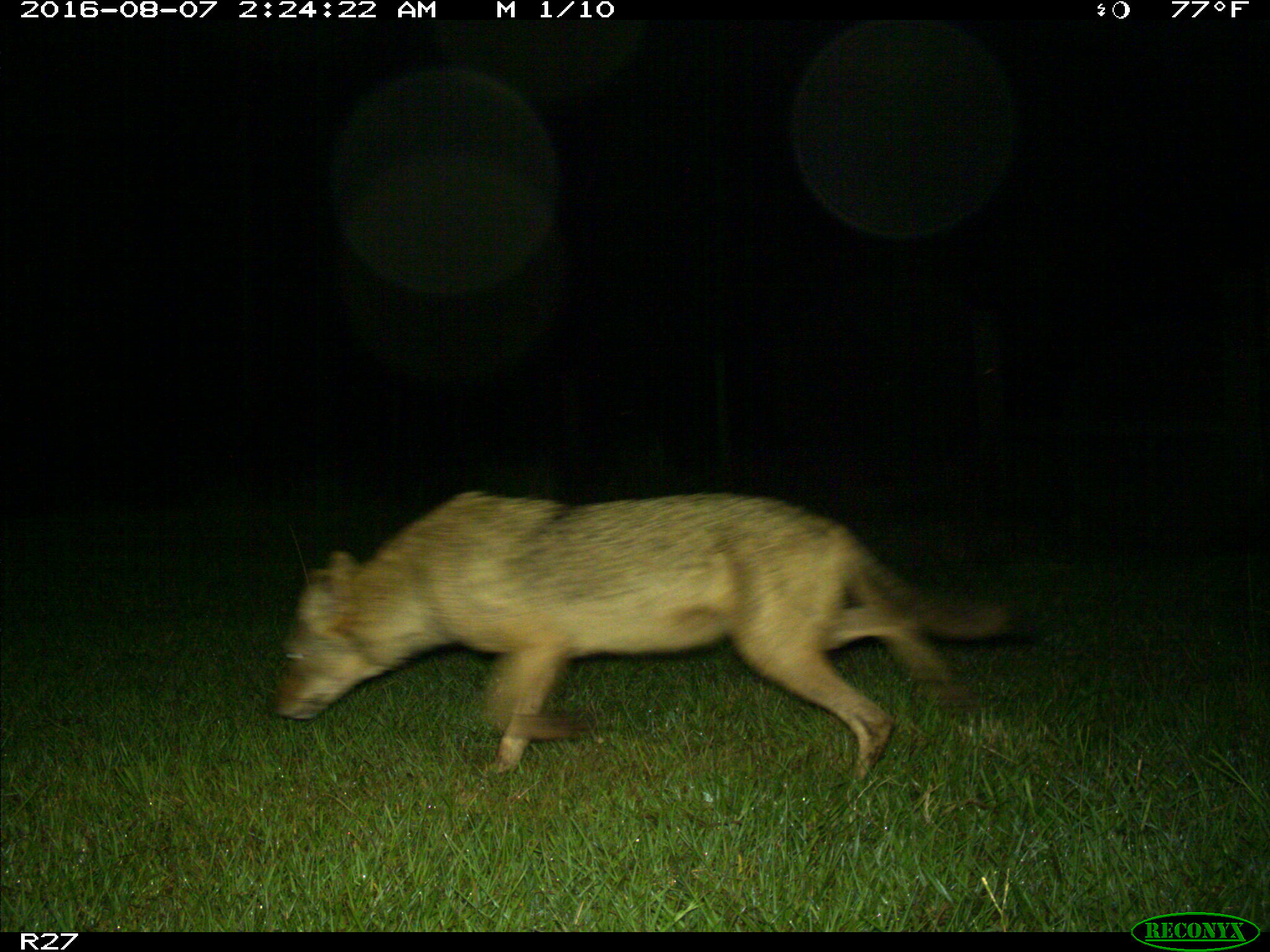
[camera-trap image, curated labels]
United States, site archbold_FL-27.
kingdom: Animalia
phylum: Chordata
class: Mammalia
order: Carnivora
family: Canidae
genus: Canis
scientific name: Canis latrans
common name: coyote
Canis latrans (coyote).